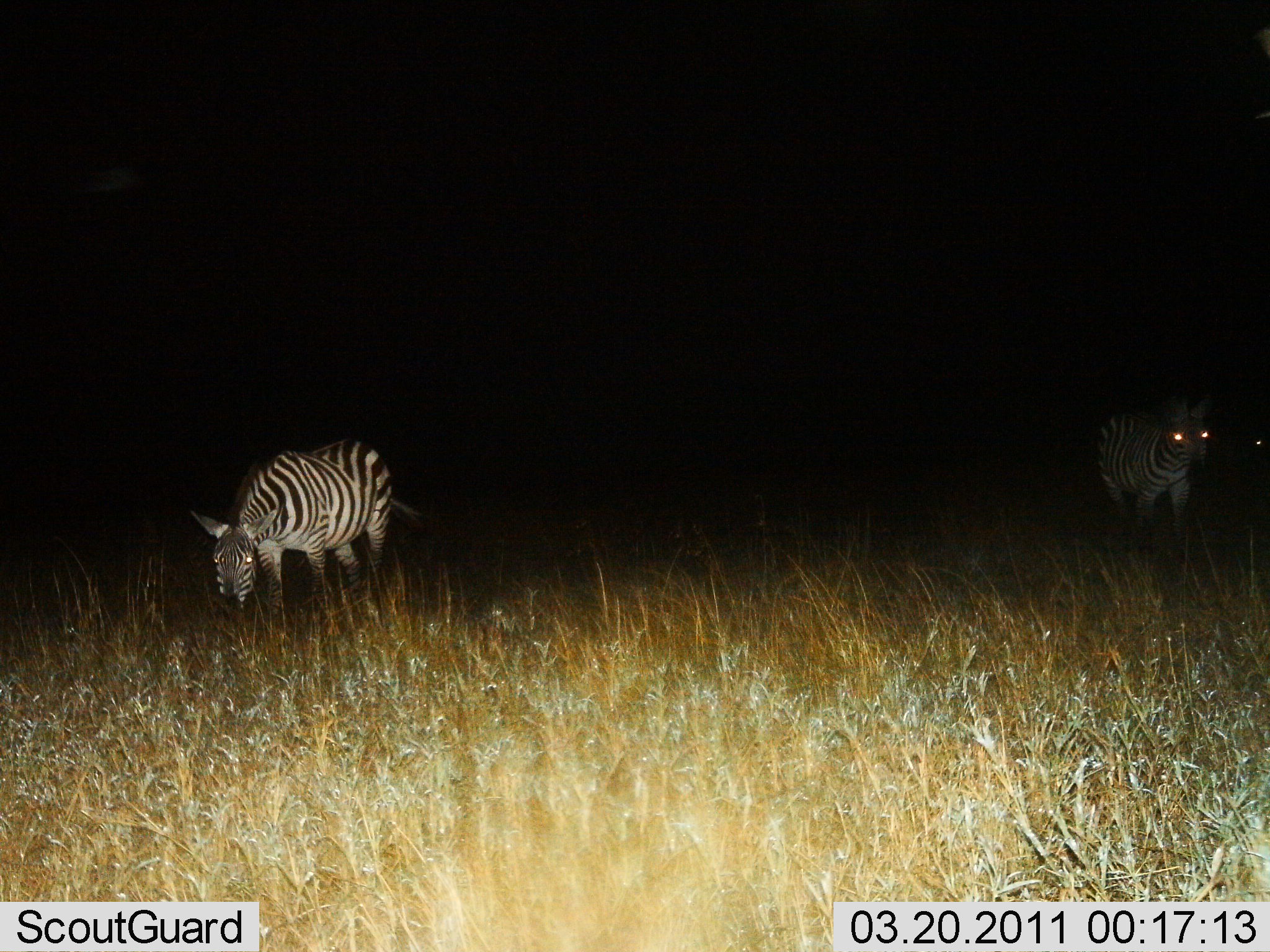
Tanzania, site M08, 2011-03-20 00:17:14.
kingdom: Animalia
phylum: Chordata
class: Mammalia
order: Perissodactyla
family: Equidae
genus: Equus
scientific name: Equus quagga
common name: plains zebra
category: zebra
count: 2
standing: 46%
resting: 0%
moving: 8%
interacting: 0%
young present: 0%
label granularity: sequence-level